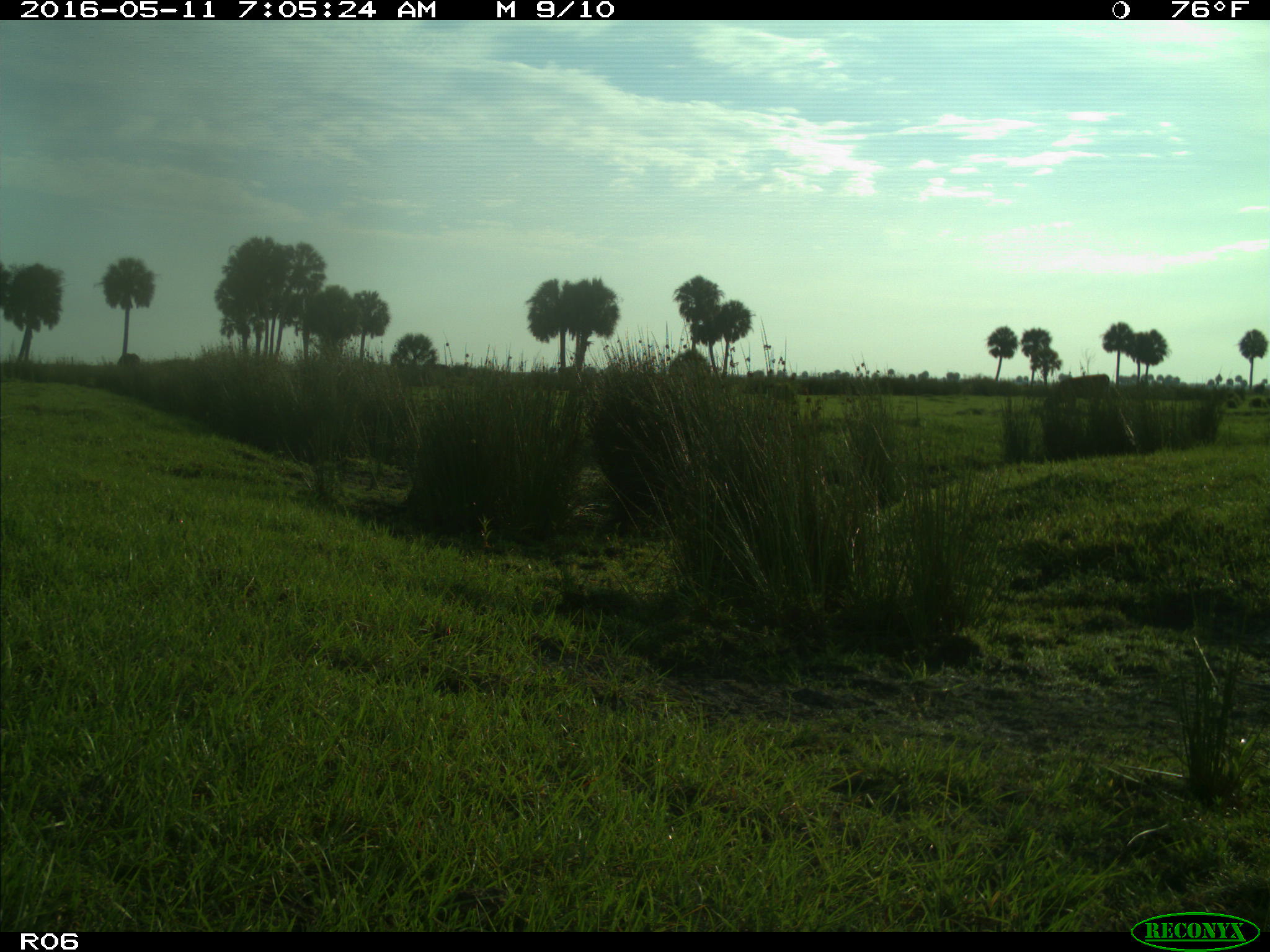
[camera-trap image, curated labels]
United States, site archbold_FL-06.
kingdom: Animalia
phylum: Chordata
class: Mammalia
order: Artiodactyla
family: Bovidae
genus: Bos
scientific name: Bos taurus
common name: domestic cow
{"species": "Bos taurus (domestic cow)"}